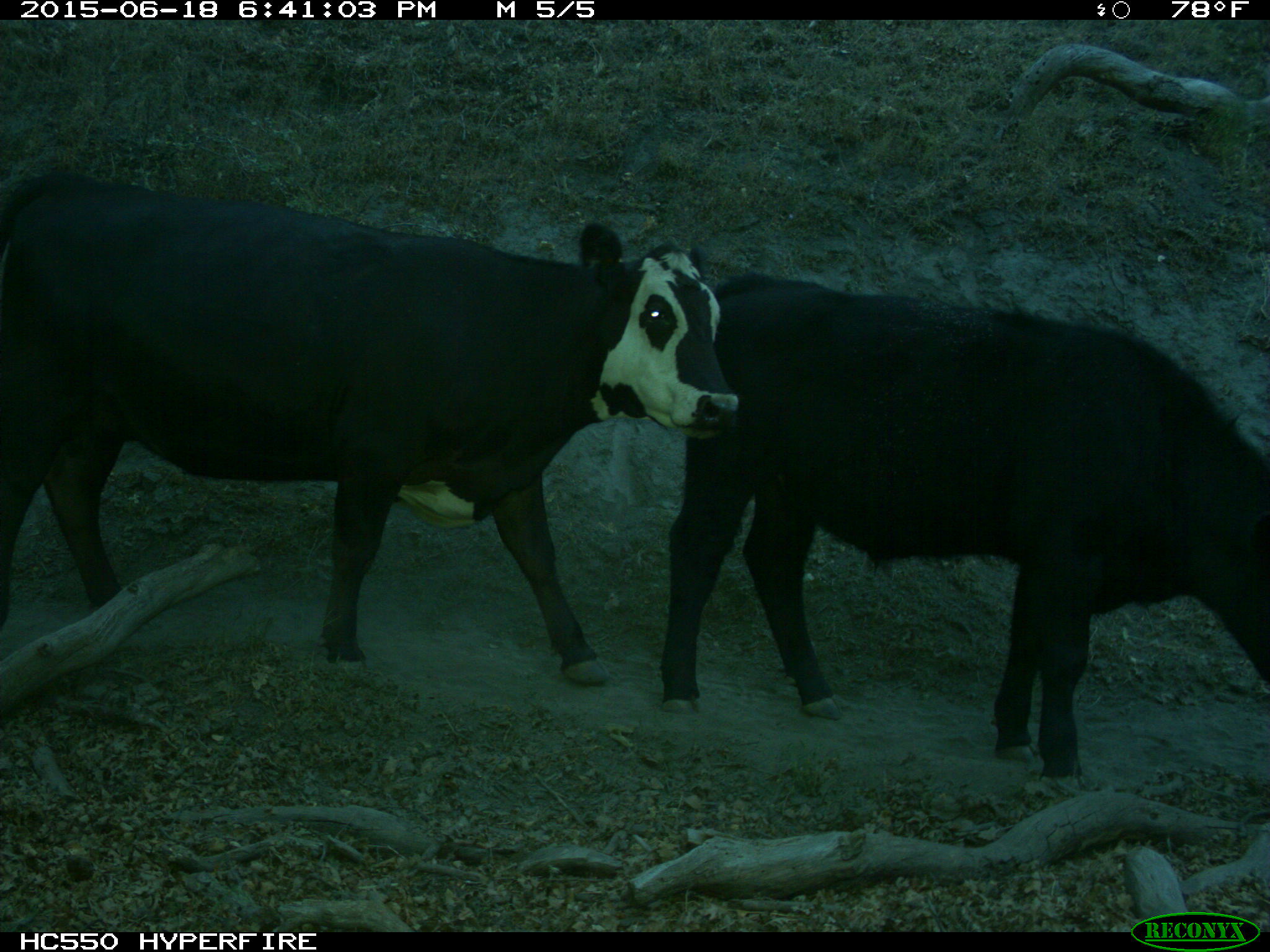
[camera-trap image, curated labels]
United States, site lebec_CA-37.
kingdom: Animalia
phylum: Chordata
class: Mammalia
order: Artiodactyla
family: Bovidae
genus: Bos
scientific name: Bos taurus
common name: domestic cow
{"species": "Bos taurus (domestic cow)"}